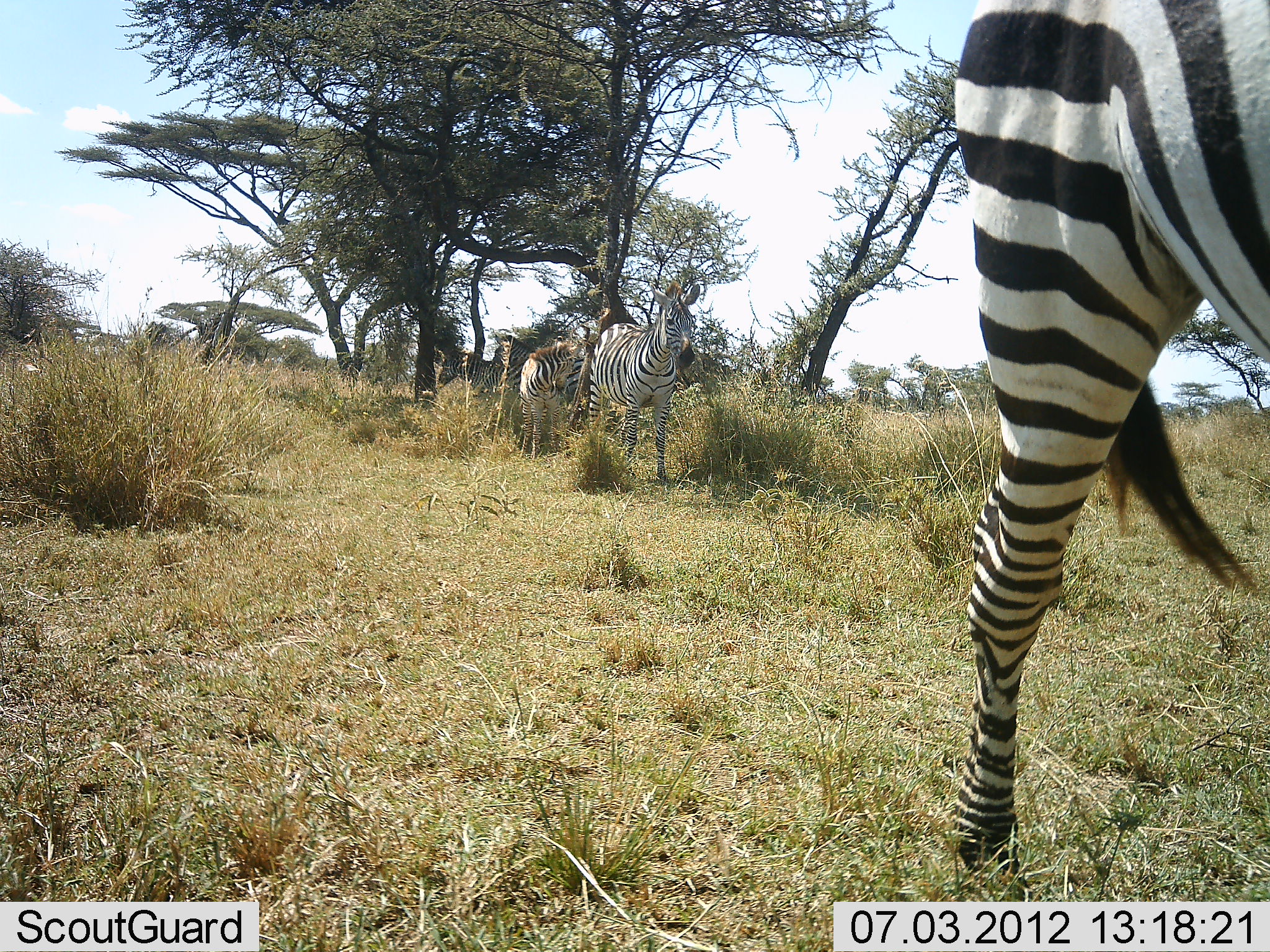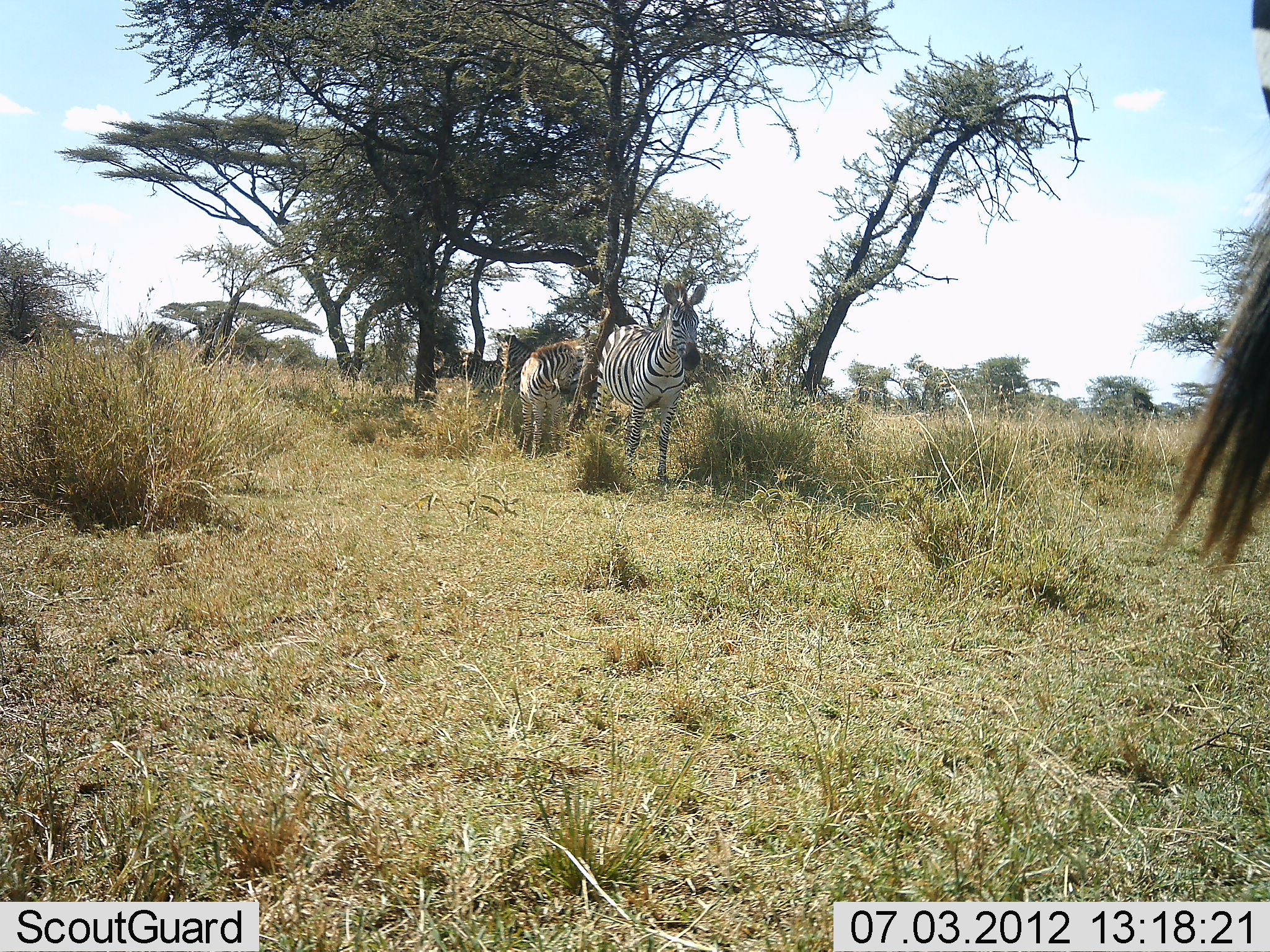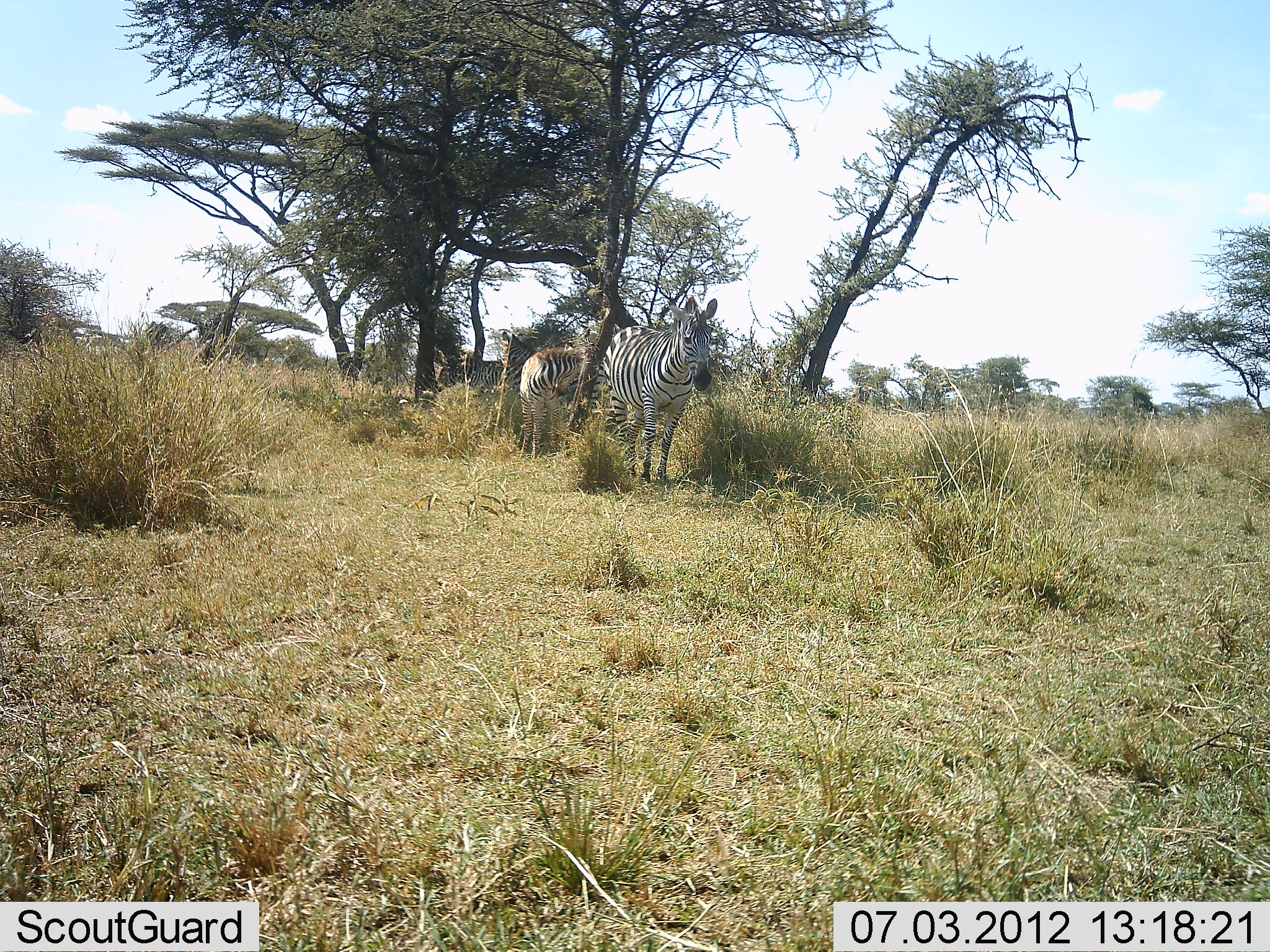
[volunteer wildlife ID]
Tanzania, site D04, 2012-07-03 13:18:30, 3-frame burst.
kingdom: Animalia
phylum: Chordata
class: Mammalia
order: Perissodactyla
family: Equidae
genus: Equus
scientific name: Equus quagga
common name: plains zebra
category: zebra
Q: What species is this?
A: Zebra (plains zebra) (Equus quagga).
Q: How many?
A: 5.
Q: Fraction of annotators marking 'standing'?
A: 50%.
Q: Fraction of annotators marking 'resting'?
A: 10%.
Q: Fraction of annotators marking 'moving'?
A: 80%.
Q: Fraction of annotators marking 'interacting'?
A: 0%.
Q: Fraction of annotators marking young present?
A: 20%.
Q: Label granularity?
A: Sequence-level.